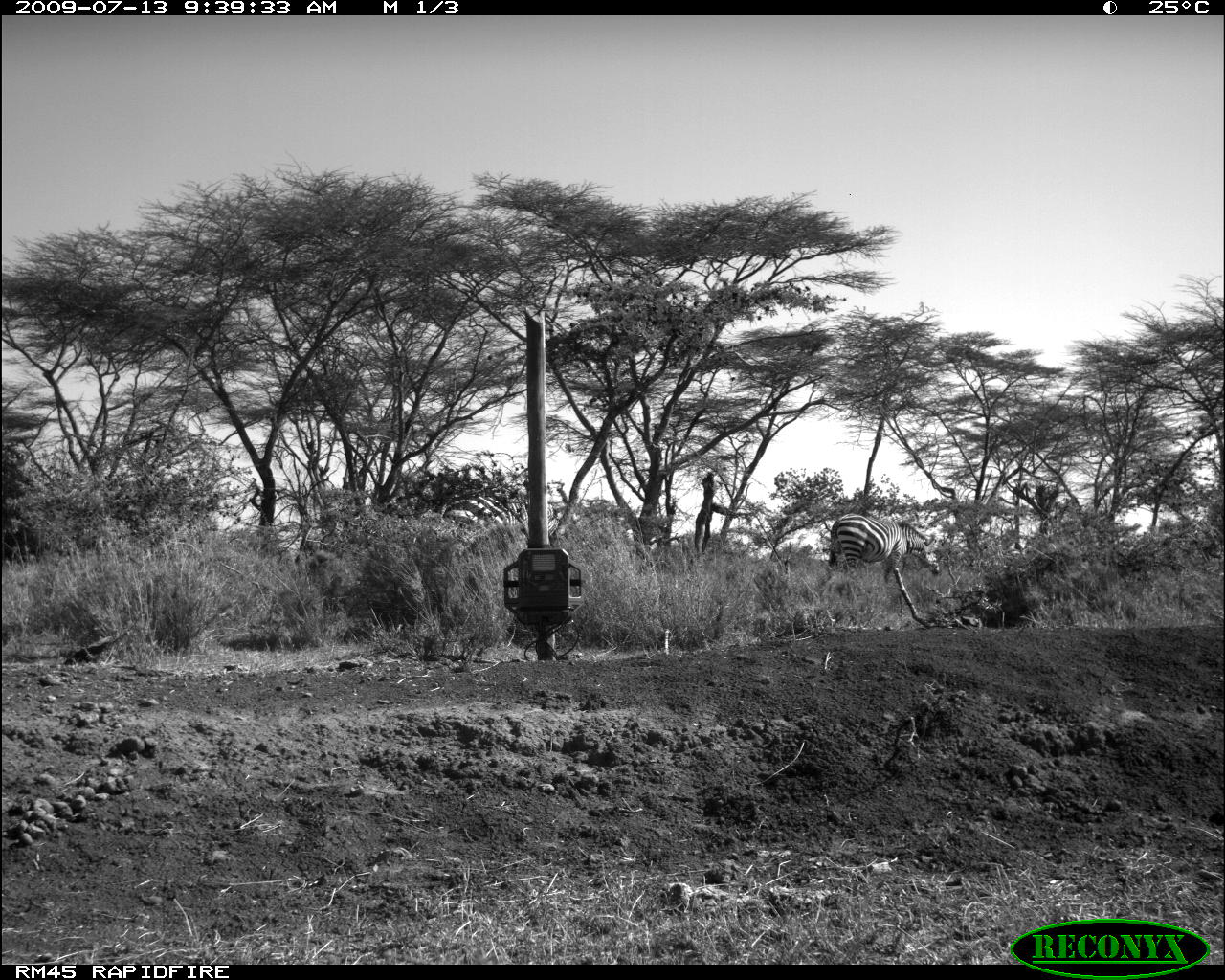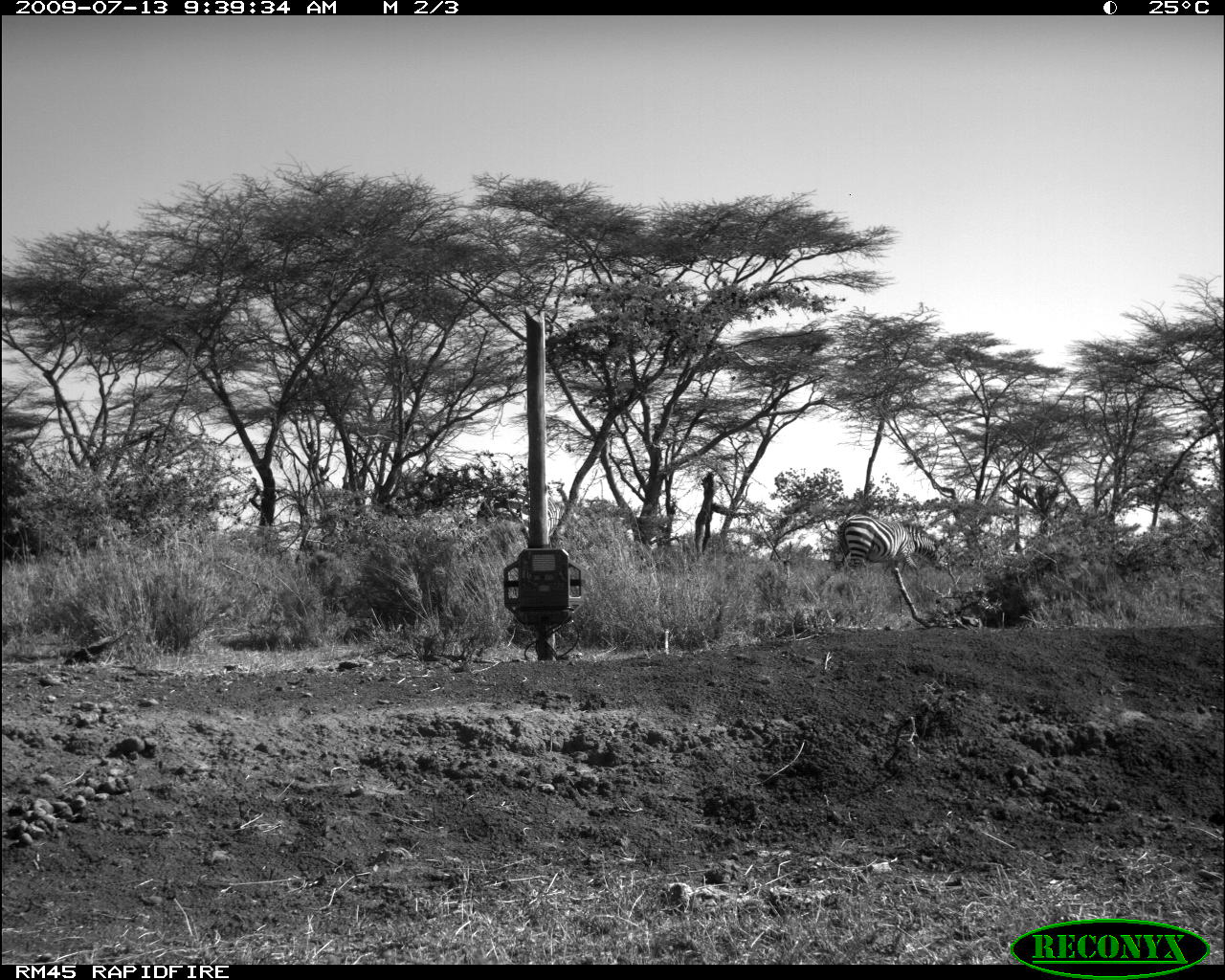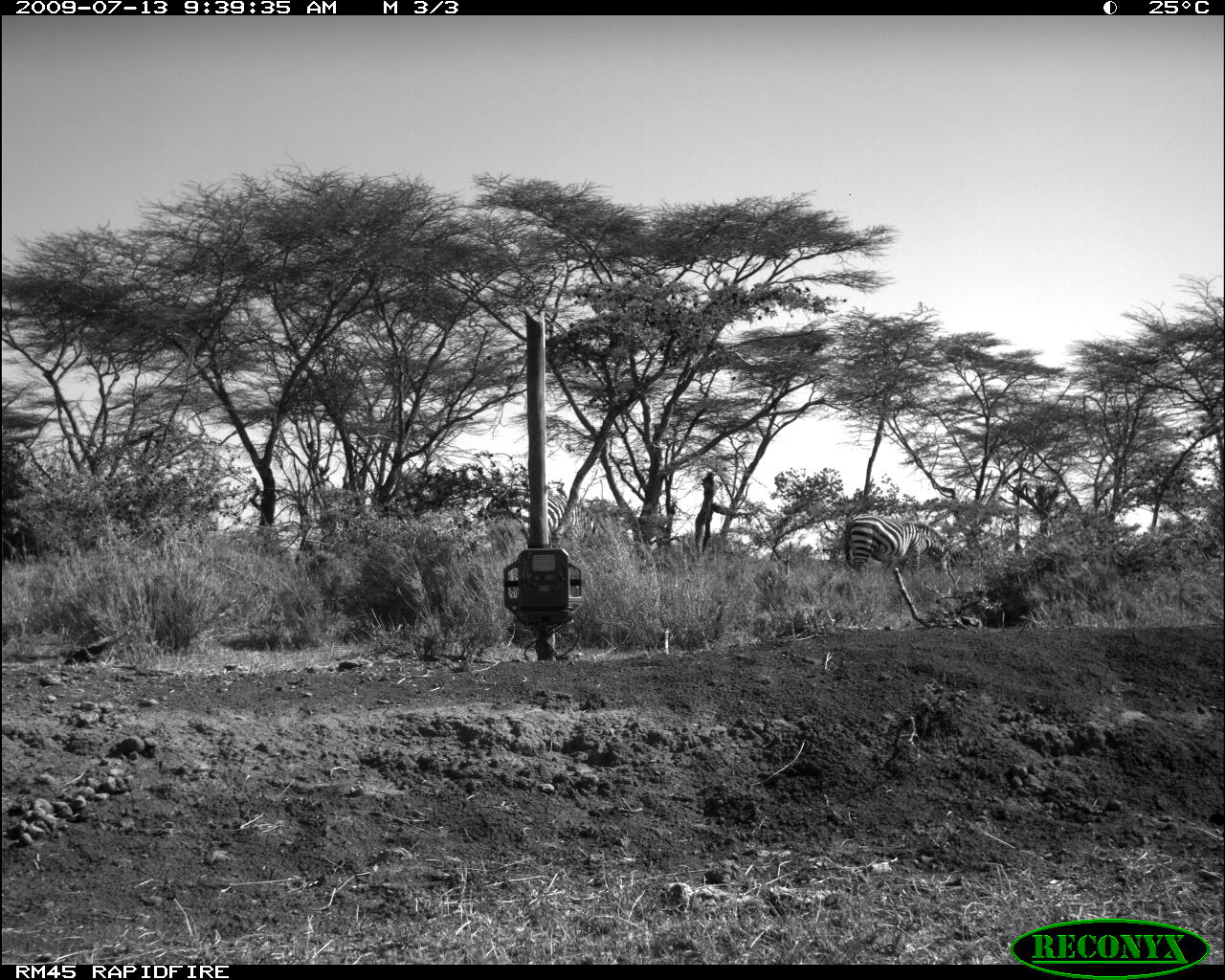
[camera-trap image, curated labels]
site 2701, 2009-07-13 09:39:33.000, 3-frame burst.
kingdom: Animalia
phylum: Chordata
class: Mammalia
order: Perissodactyla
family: Equidae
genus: Equus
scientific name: Equus quagga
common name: plains zebra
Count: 1.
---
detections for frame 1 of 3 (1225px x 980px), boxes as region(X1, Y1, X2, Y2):
equus quagga: region(829, 513, 939, 581); region(442, 488, 557, 546)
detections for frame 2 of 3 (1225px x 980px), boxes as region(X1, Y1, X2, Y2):
equus quagga: region(837, 514, 942, 573); region(477, 487, 584, 544)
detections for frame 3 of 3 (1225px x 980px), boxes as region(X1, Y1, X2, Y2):
equus quagga: region(844, 513, 948, 577); region(485, 488, 596, 542)